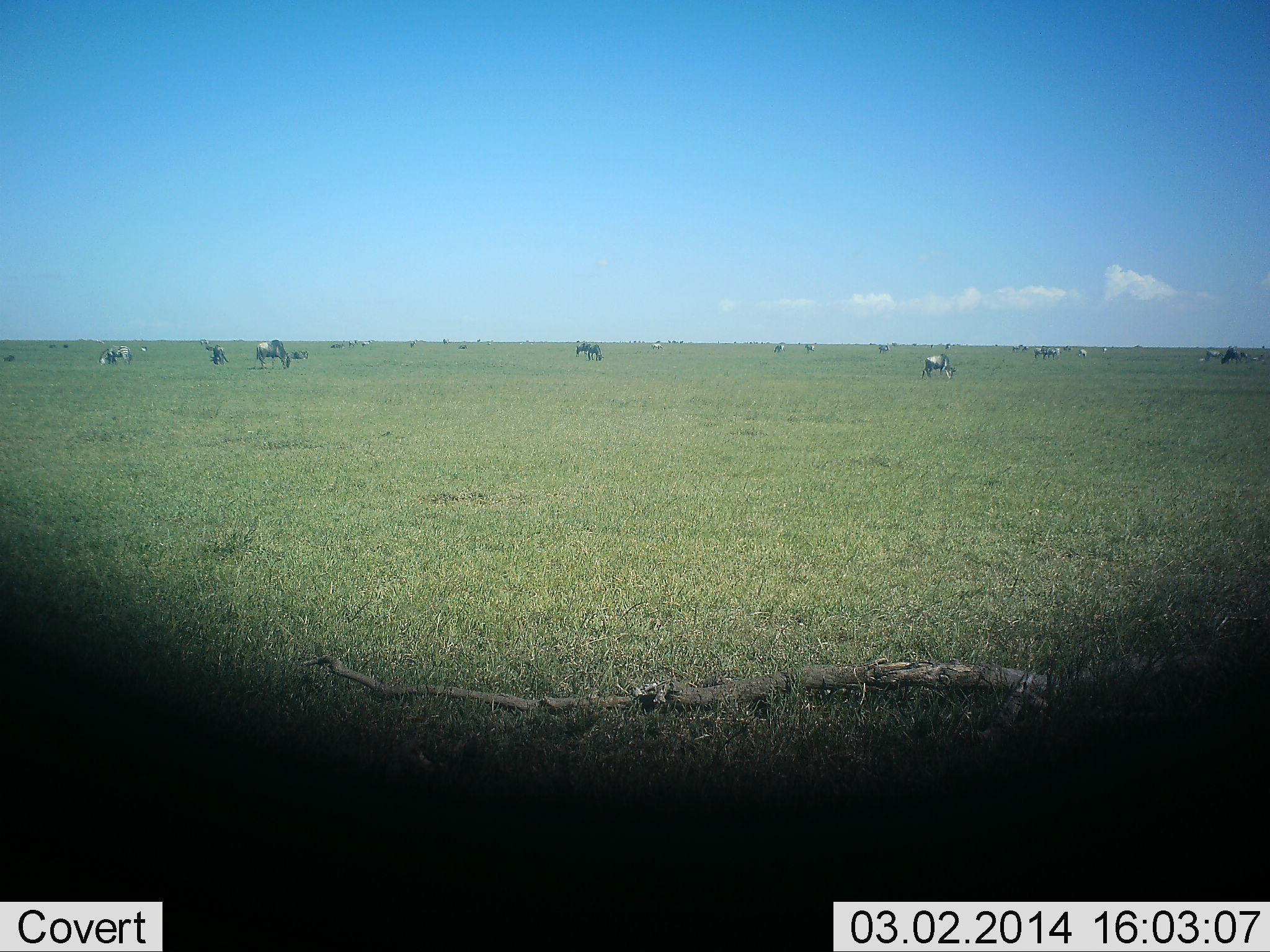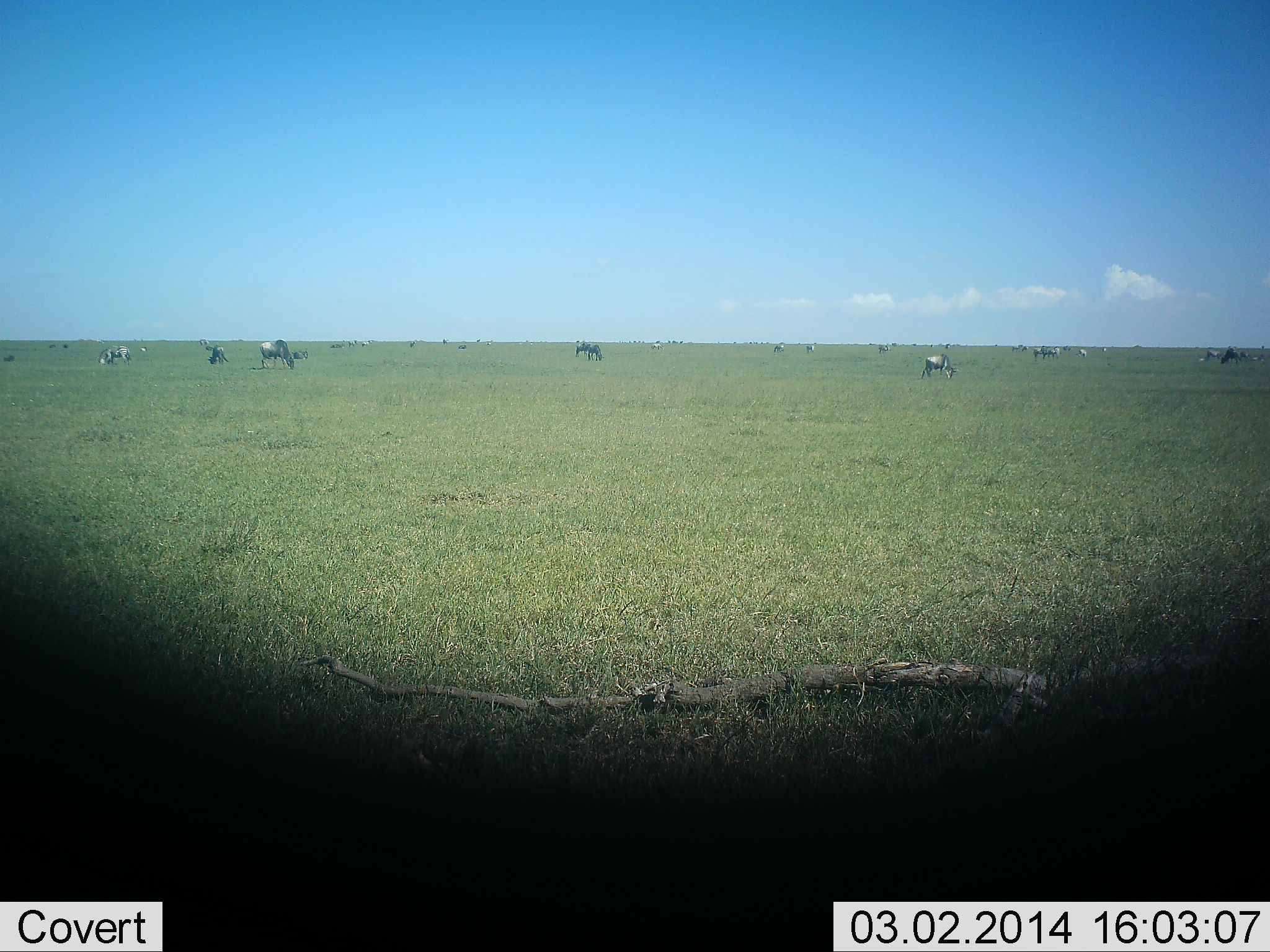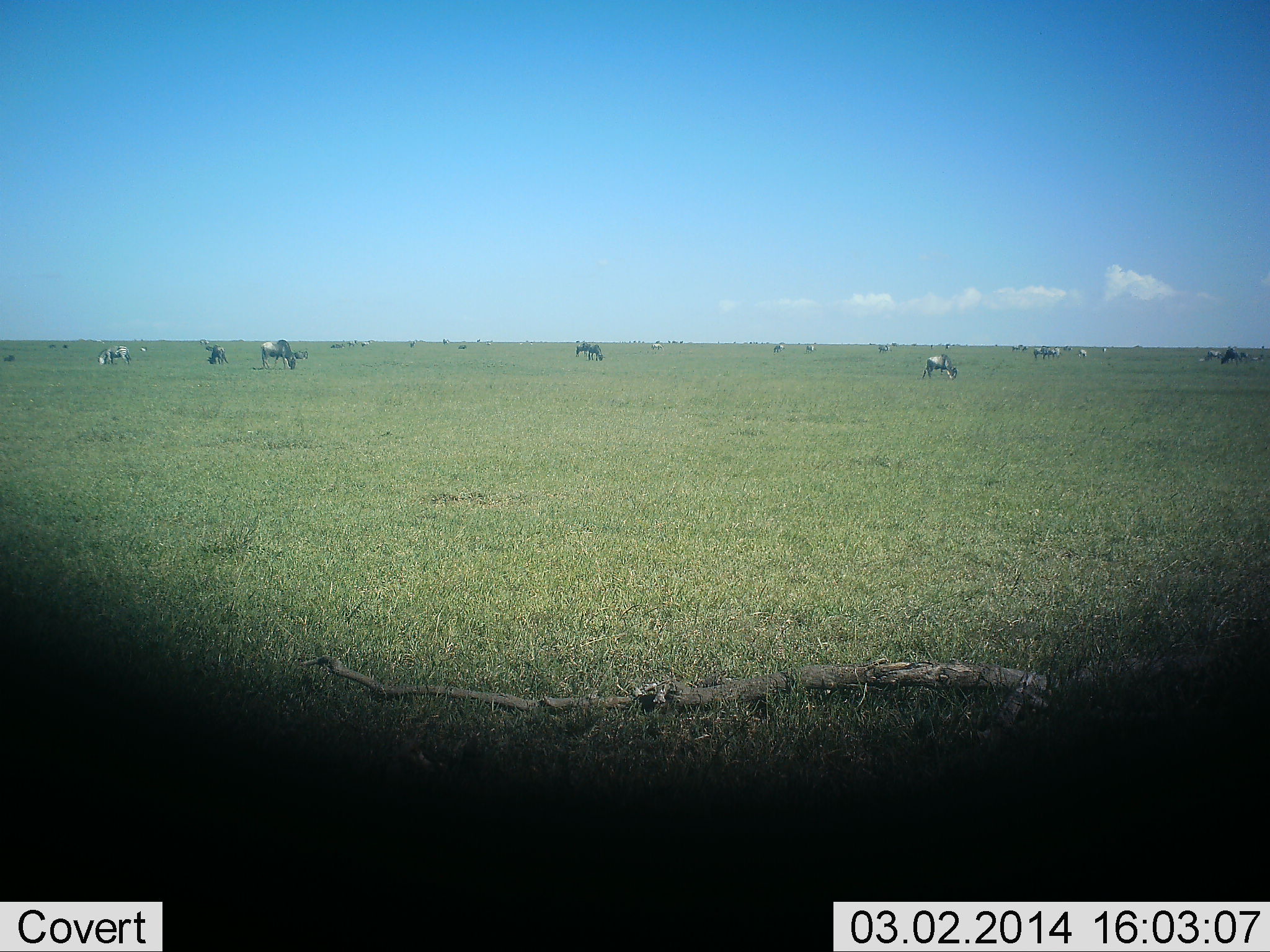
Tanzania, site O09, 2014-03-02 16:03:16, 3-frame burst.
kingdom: Animalia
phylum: Chordata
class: Mammalia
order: Artiodactyla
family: Bovidae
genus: Connochaetes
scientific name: Connochaetes taurinus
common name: blue wildebeest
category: wildebeest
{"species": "wildebeest (blue wildebeest) (Connochaetes taurinus)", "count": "11-50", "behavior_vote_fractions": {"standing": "30%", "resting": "10%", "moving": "30%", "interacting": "0%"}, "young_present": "0%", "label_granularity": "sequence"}